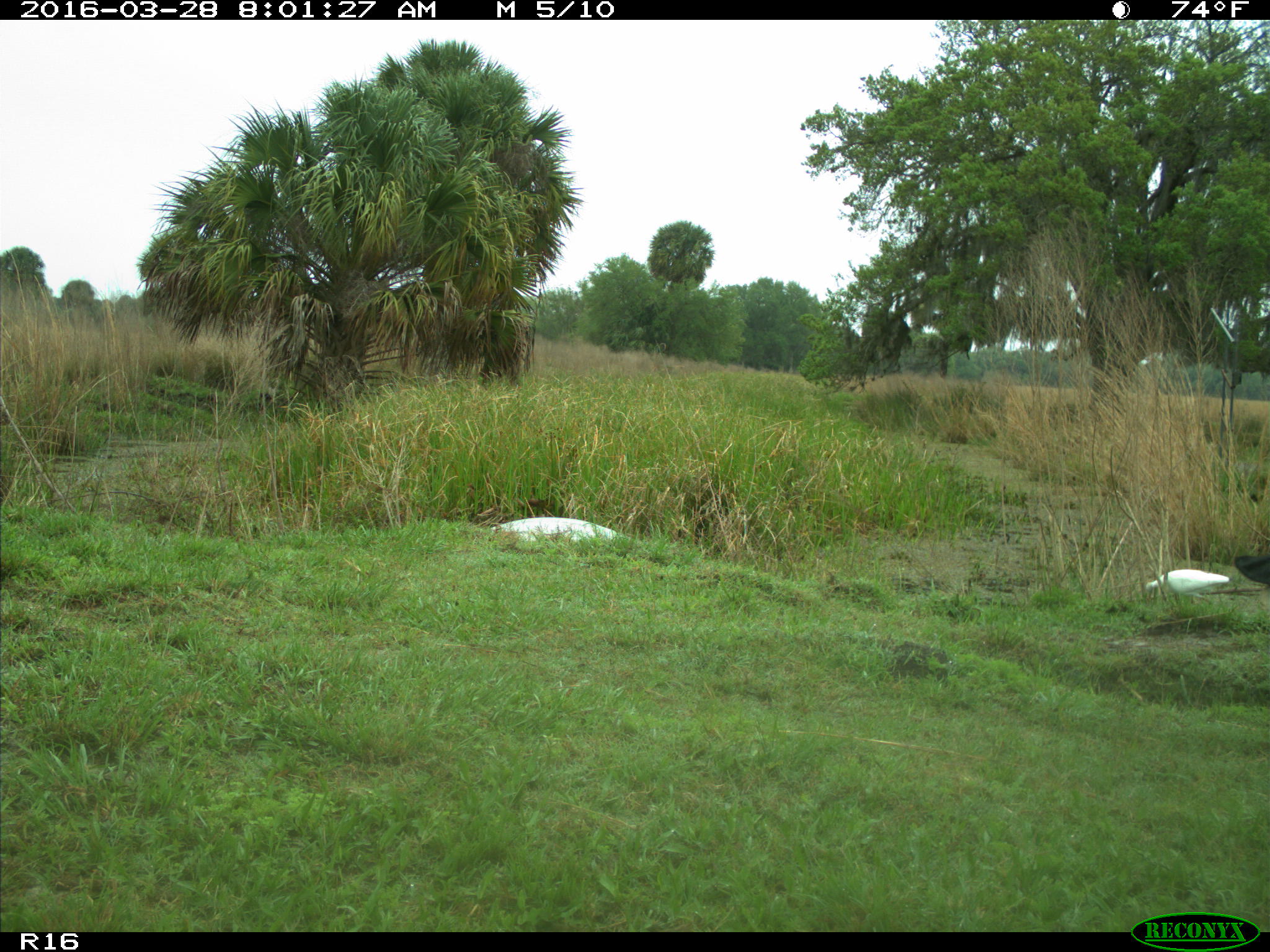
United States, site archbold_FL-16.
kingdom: Animalia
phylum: Chordata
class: Mammalia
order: Artiodactyla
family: Bovidae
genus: Bos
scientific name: Bos taurus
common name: domestic cow